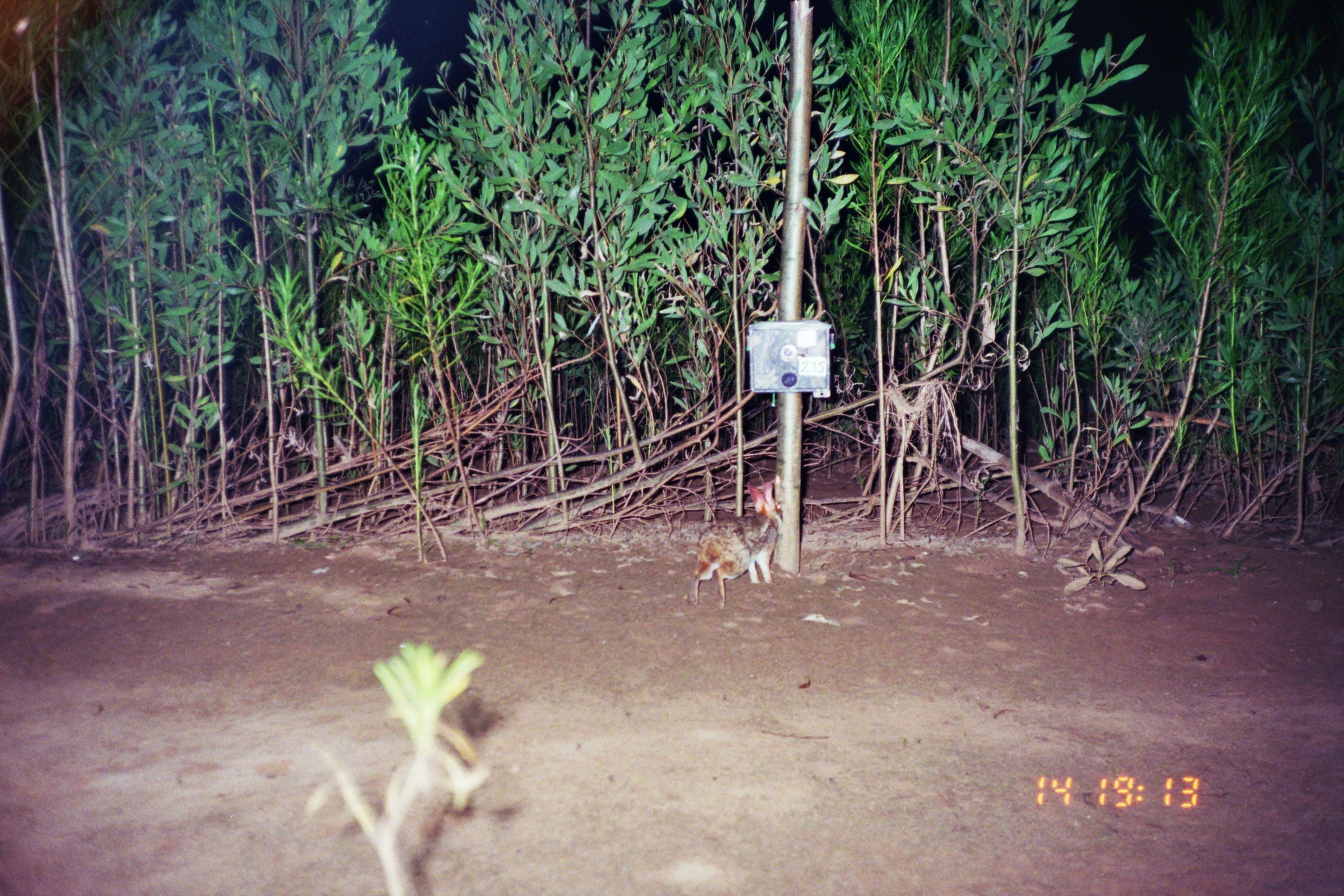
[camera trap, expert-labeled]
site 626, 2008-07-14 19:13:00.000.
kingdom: Animalia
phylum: Chordata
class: Mammalia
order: Lagomorpha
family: Leporidae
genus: Sylvilagus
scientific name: Sylvilagus brasiliensis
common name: tapeti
Sylvilagus brasiliensis (tapeti).